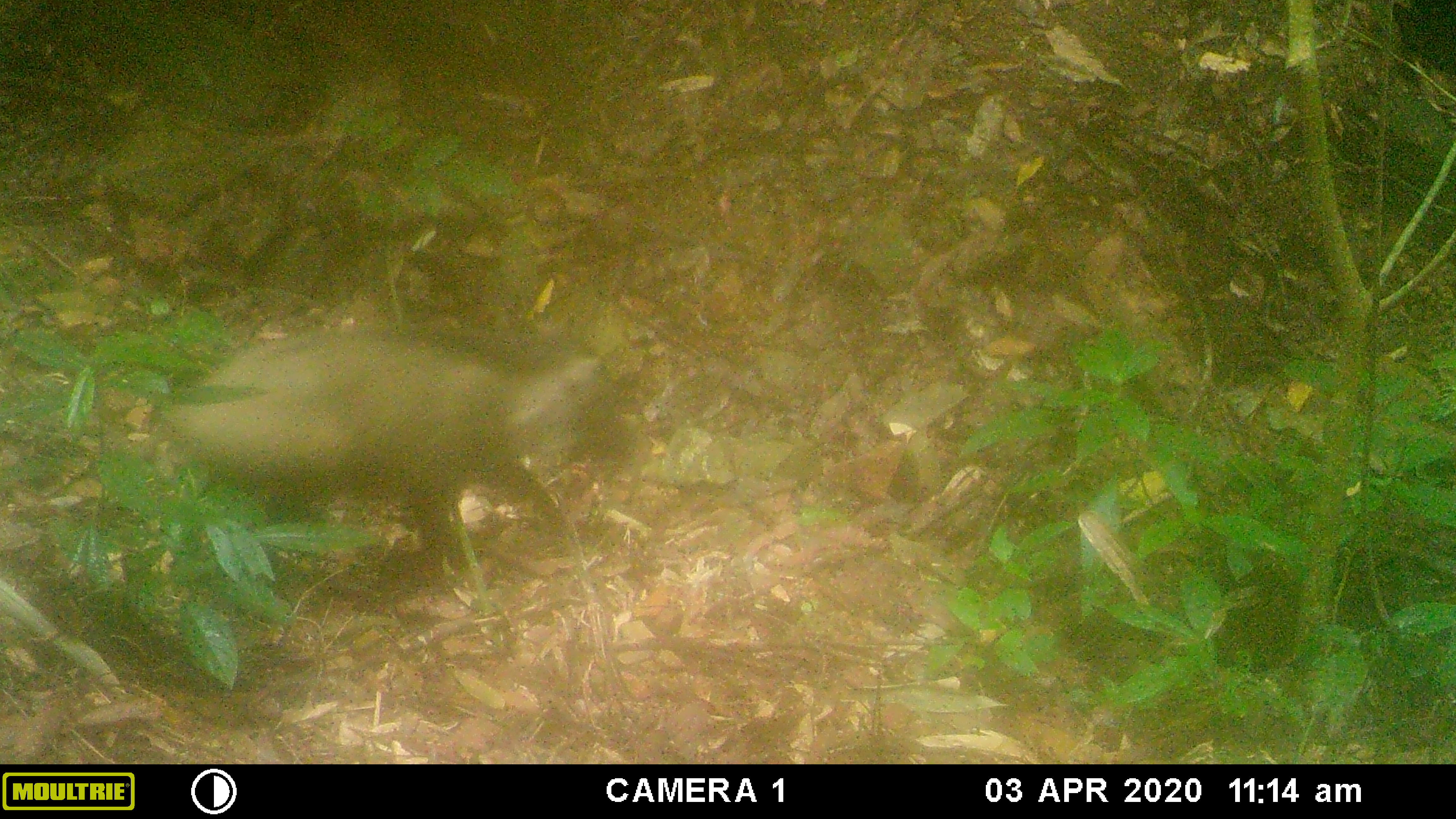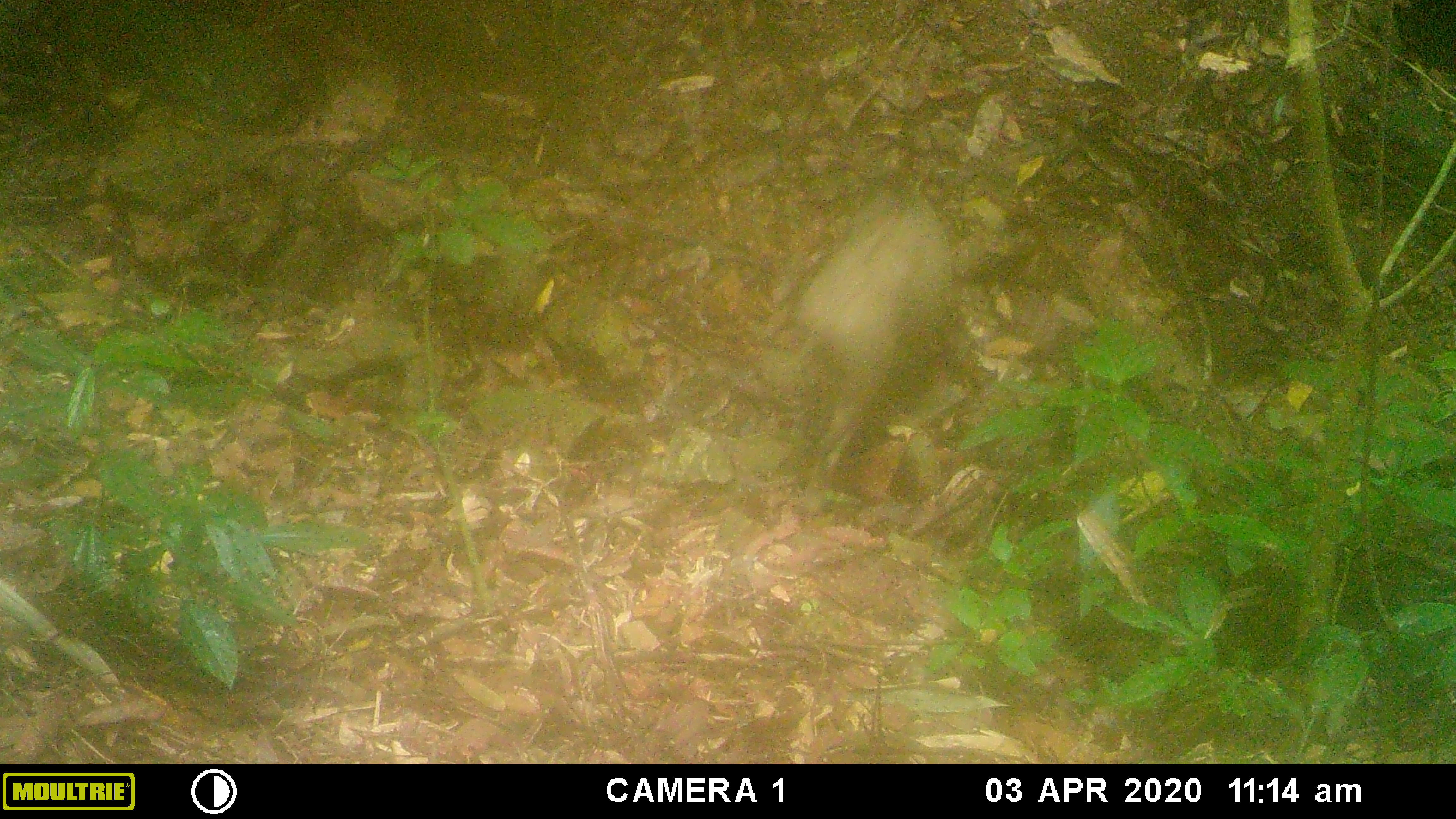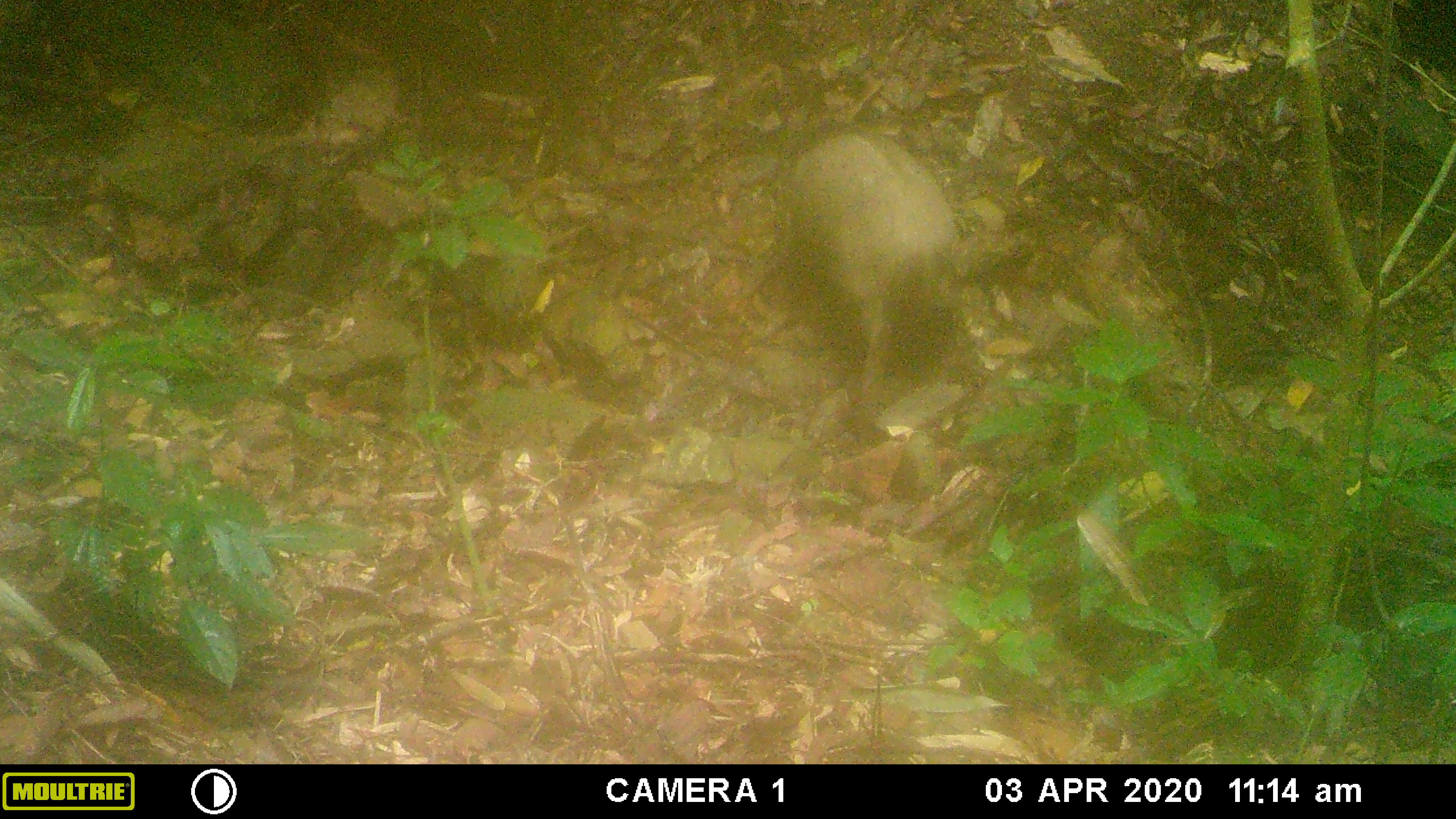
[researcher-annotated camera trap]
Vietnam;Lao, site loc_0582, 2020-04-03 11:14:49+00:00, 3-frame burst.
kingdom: Animalia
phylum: Chordata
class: Mammalia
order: Artiodactyla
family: Suidae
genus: Sus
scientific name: Sus scrofa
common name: eurasian wild pig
Eurasian wild pig (Sus scrofa). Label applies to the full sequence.